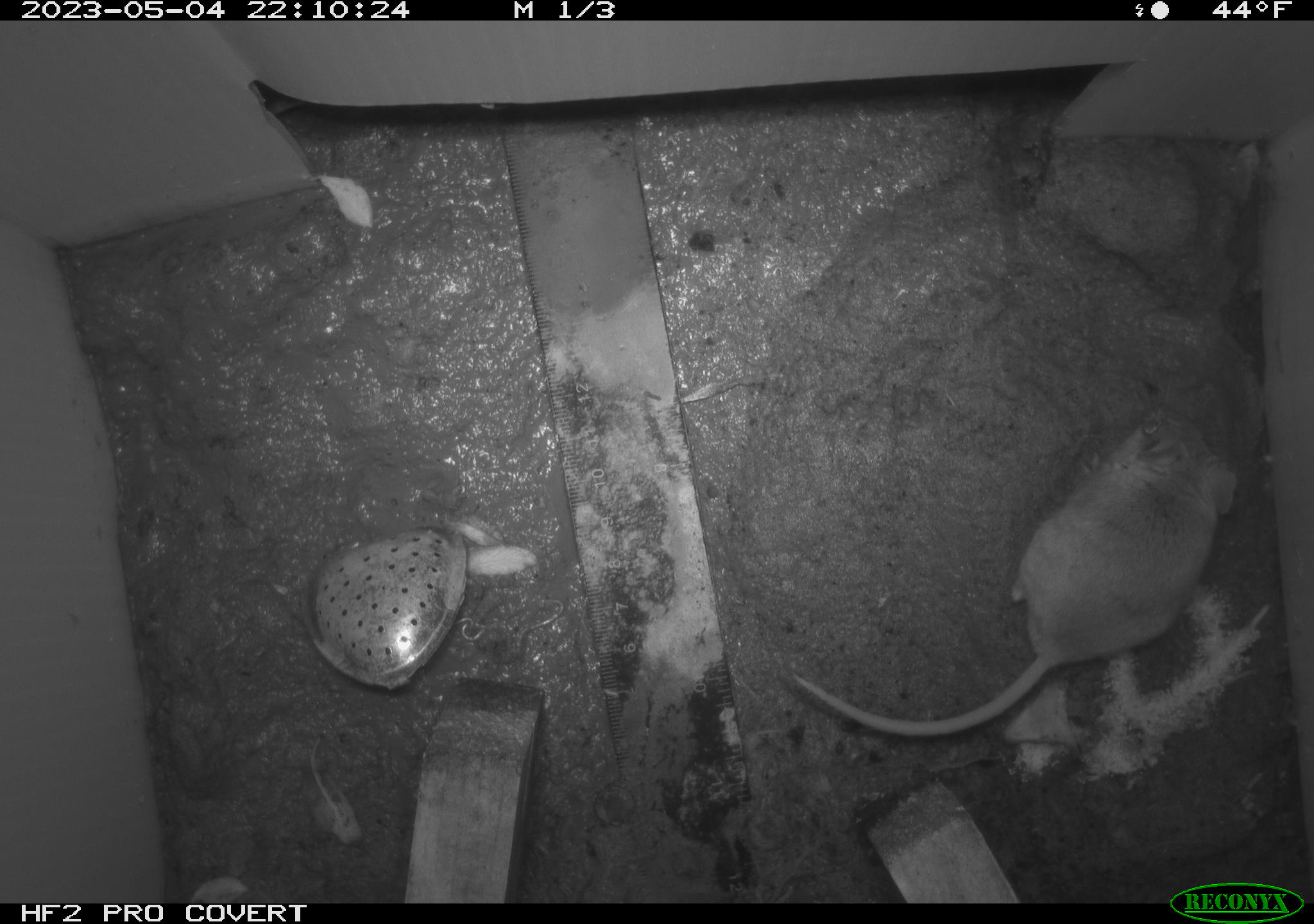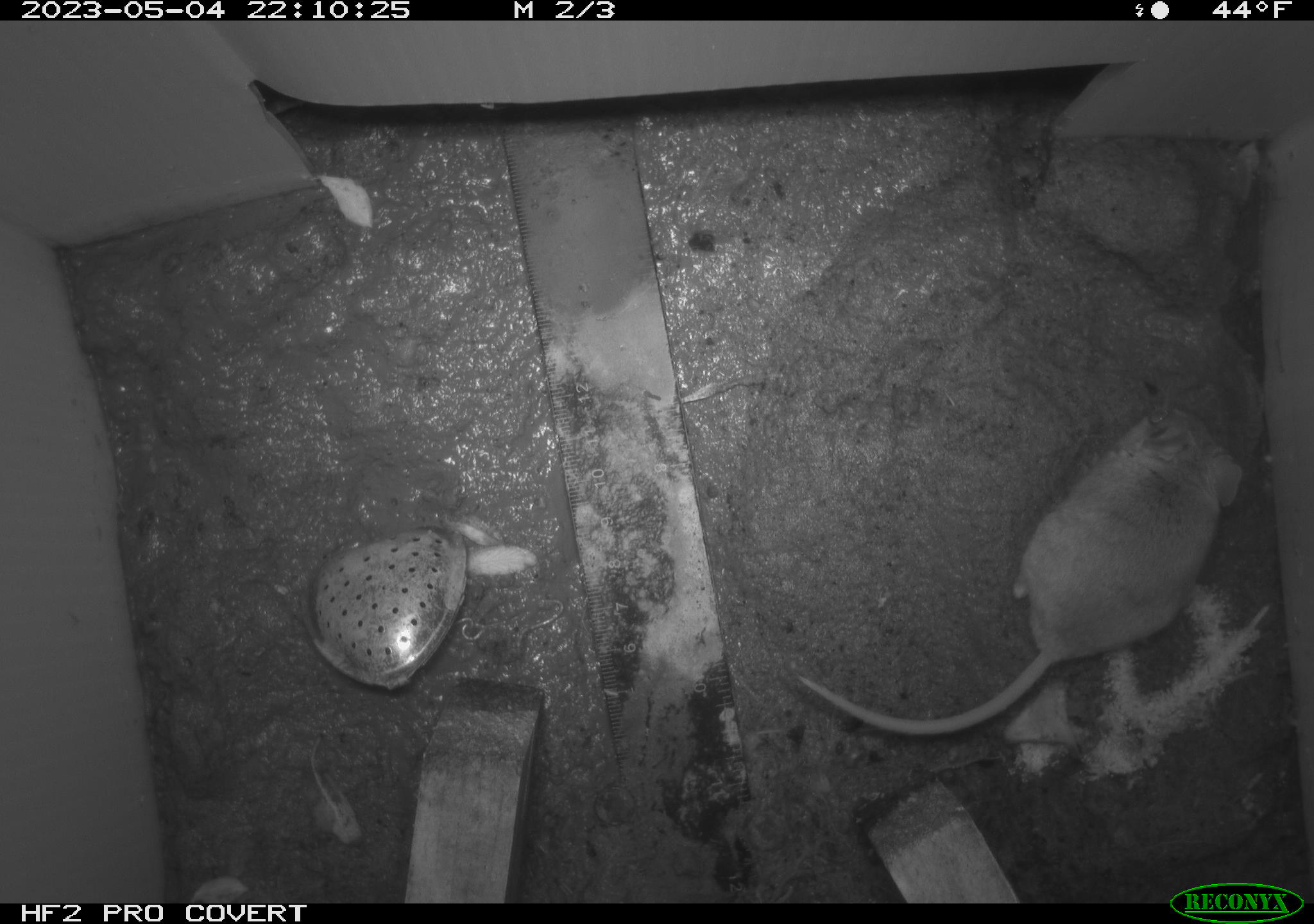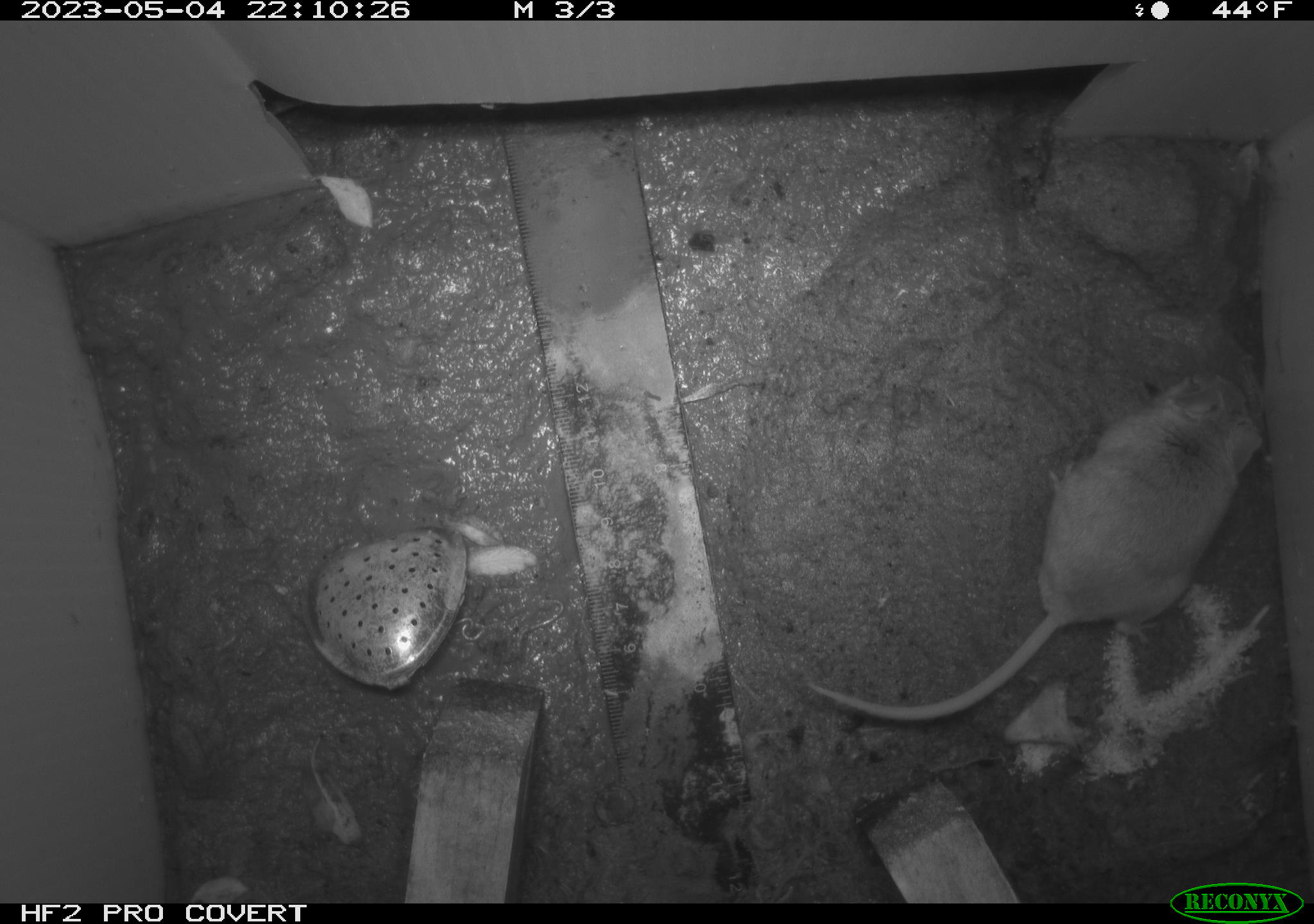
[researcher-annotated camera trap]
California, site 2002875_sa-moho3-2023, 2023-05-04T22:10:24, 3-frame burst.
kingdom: Animalia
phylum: Chordata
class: Mammalia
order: Rodentia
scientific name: Rodentia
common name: mouse species